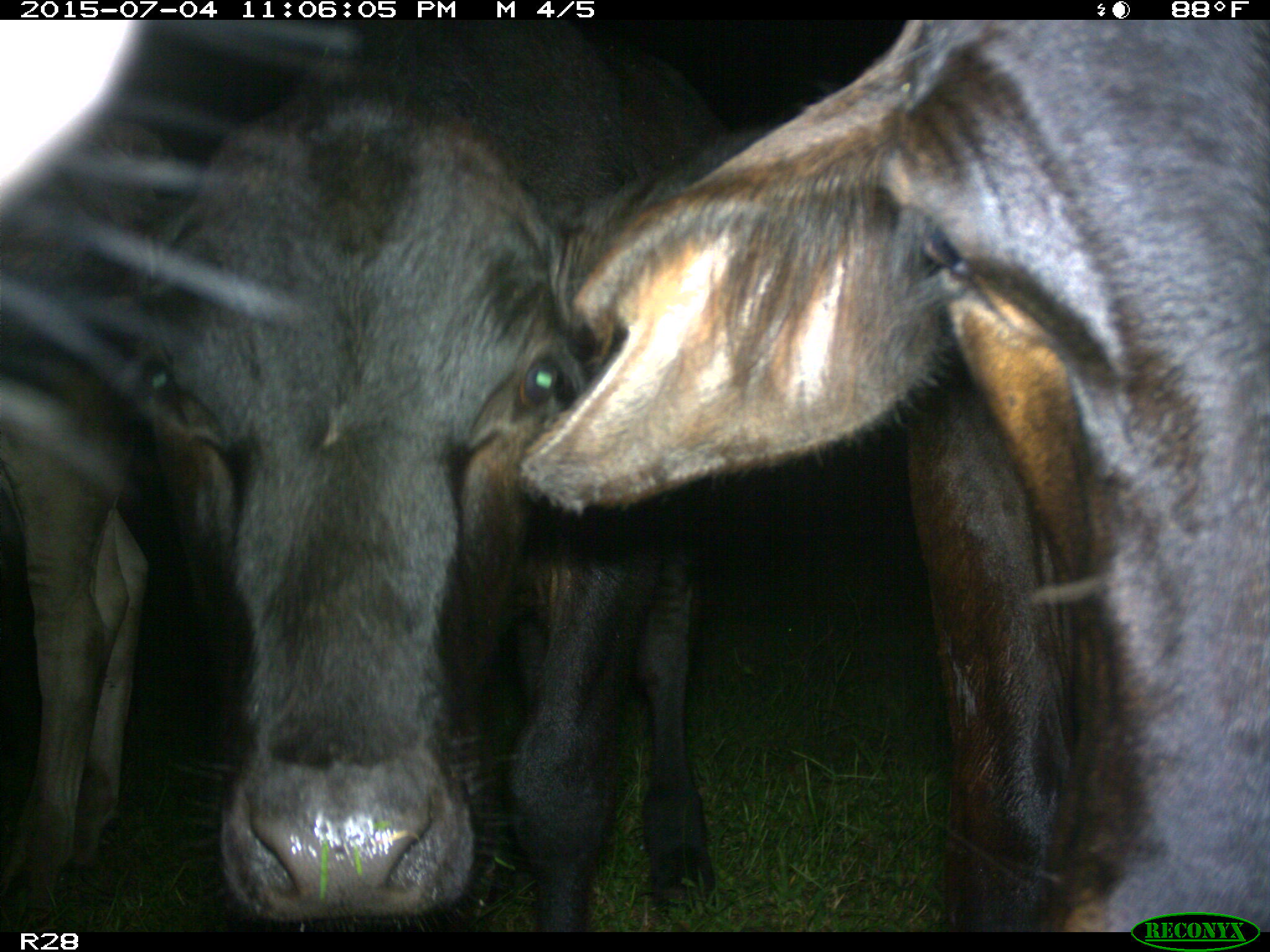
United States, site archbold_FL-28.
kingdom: Animalia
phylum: Chordata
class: Mammalia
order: Artiodactyla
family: Bovidae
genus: Bos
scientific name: Bos taurus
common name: domestic cow